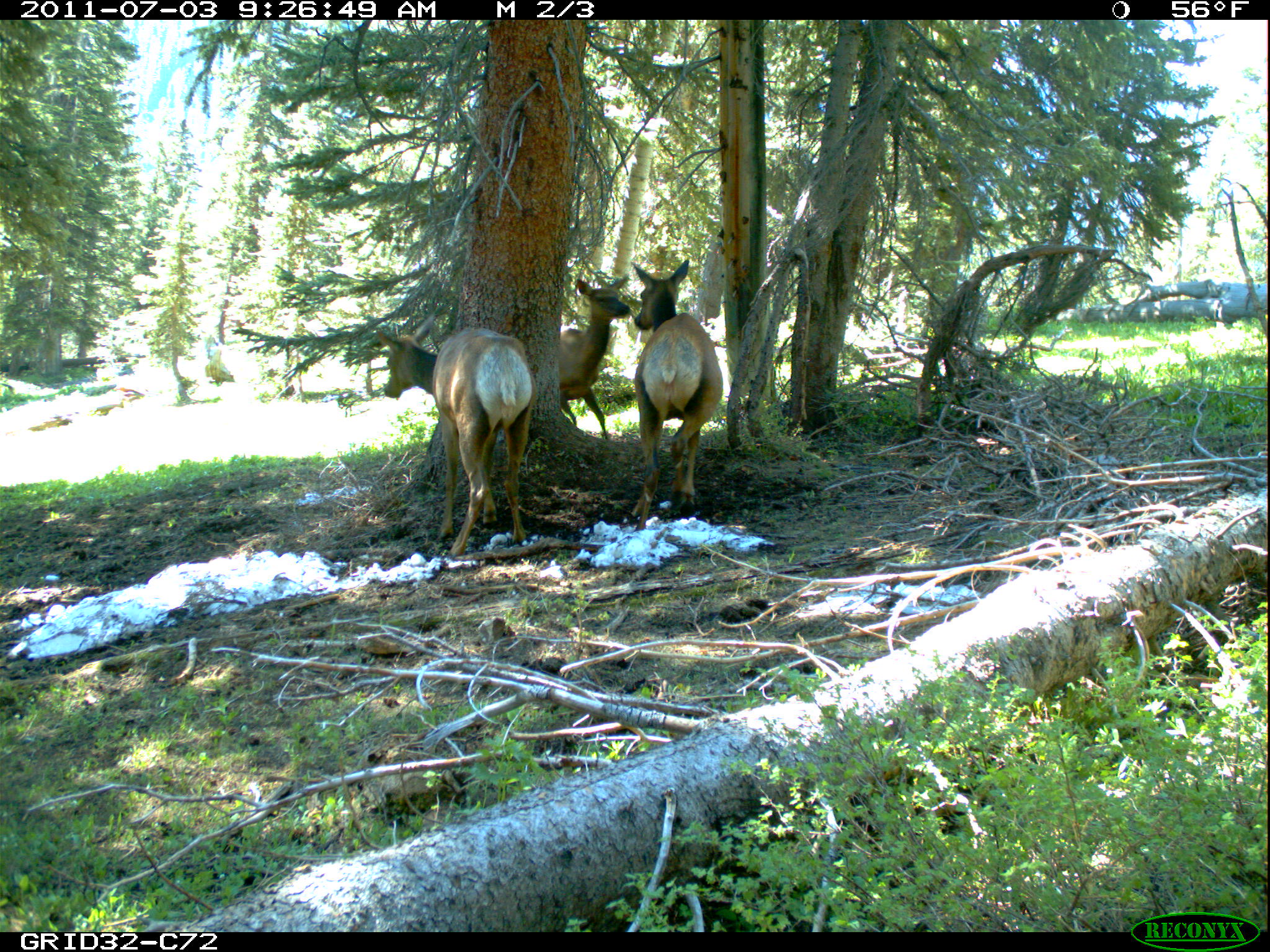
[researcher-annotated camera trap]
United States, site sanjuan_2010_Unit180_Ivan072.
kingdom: Animalia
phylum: Chordata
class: Mammalia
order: Artiodactyla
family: Cervidae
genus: Cervus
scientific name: Cervus elaphus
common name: red deer